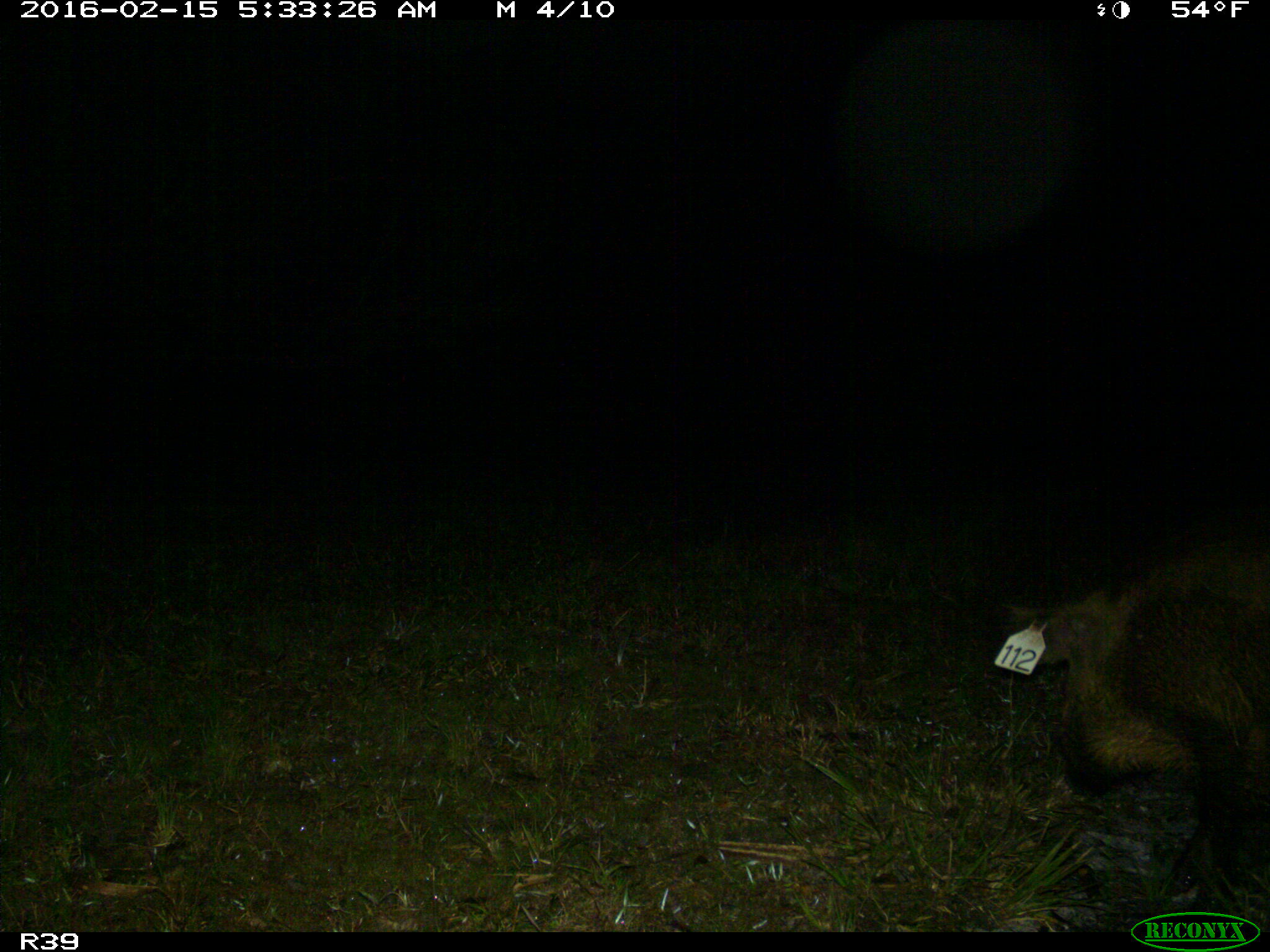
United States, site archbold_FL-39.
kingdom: Animalia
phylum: Chordata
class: Mammalia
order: Artiodactyla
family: Suidae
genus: Sus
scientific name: Sus scrofa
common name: wild boar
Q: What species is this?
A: Sus scrofa (wild boar).